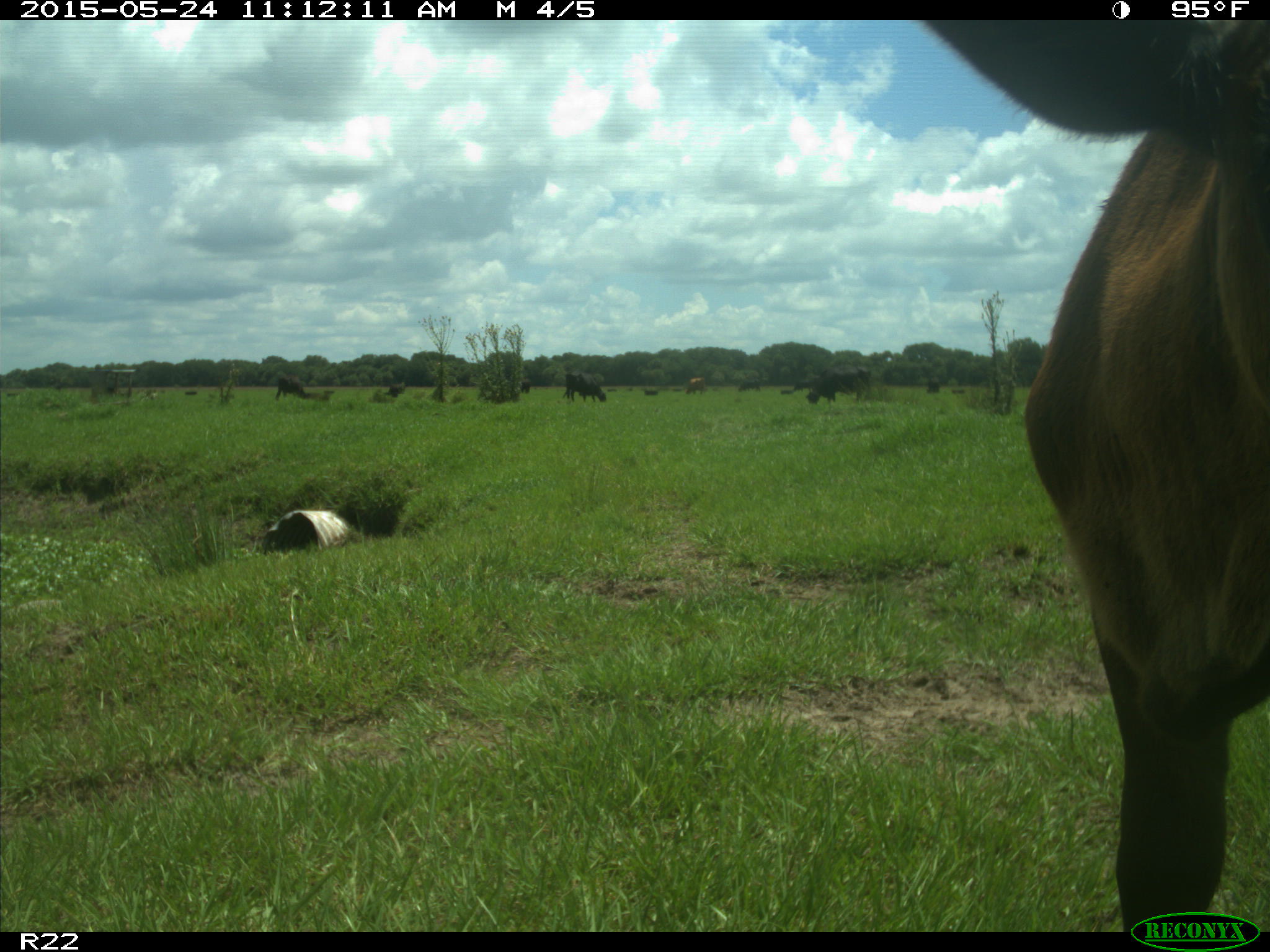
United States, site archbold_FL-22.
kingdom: Animalia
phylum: Chordata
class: Mammalia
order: Artiodactyla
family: Bovidae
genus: Bos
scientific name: Bos taurus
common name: domestic cow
Bos taurus (domestic cow).